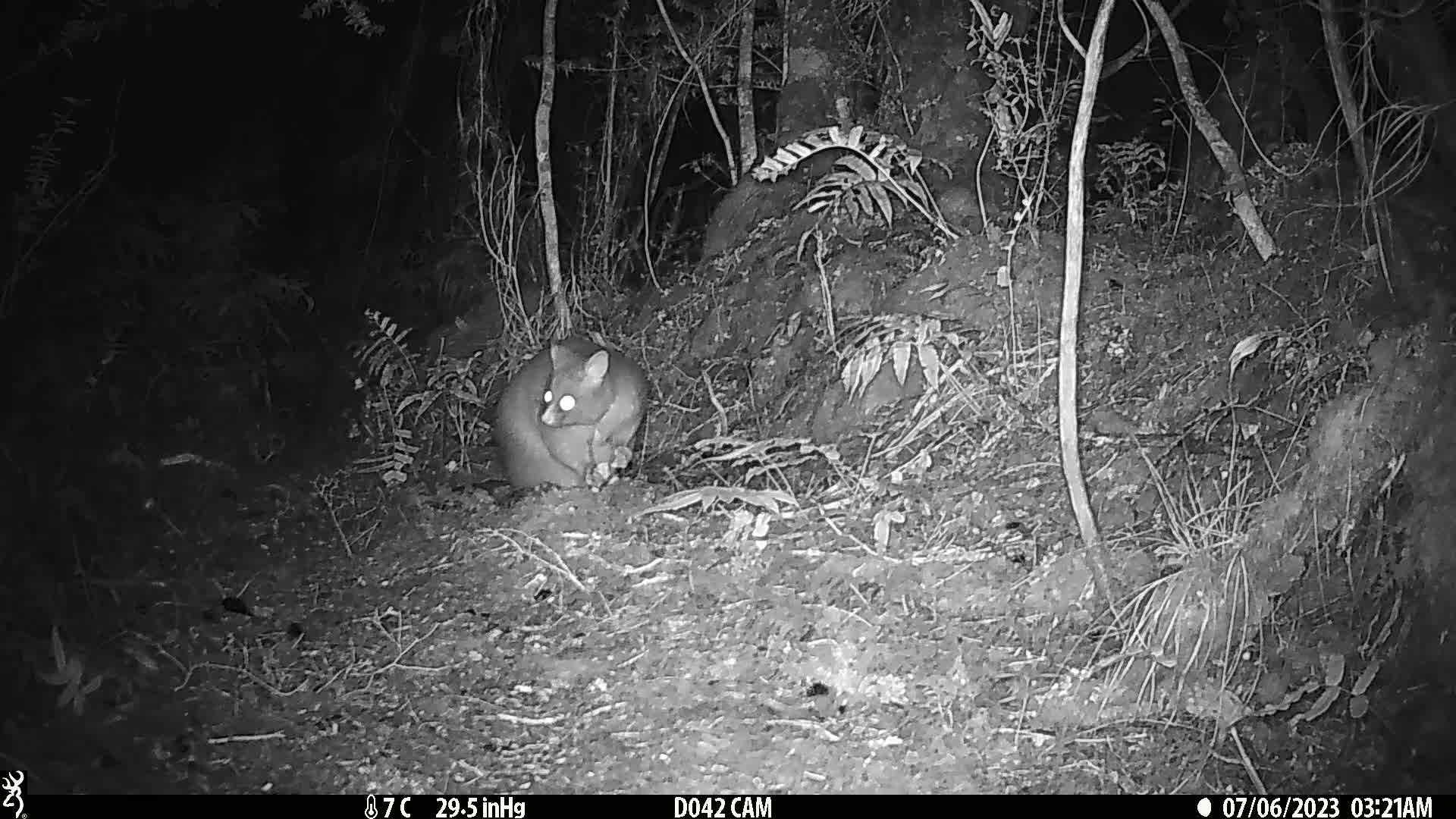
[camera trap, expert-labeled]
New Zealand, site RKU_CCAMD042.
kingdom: Animalia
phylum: Chordata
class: Mammalia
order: Diprotodontia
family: Phalangeridae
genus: Trichosurus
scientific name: Trichosurus vulpecula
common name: common brushtail possum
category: possum